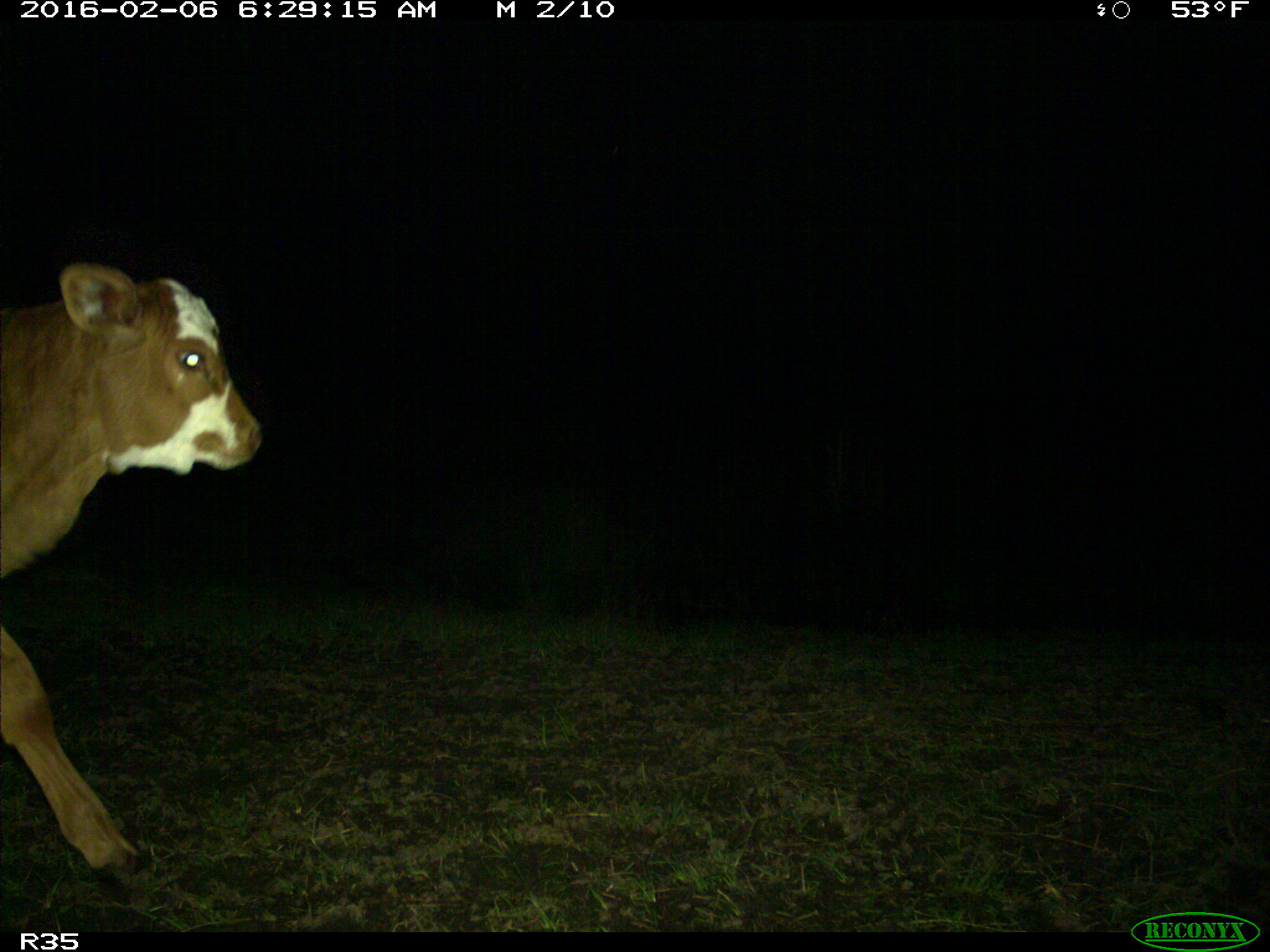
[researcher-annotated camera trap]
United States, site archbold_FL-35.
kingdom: Animalia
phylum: Chordata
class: Mammalia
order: Artiodactyla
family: Bovidae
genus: Bos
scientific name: Bos taurus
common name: domestic cow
Bos taurus (domestic cow).